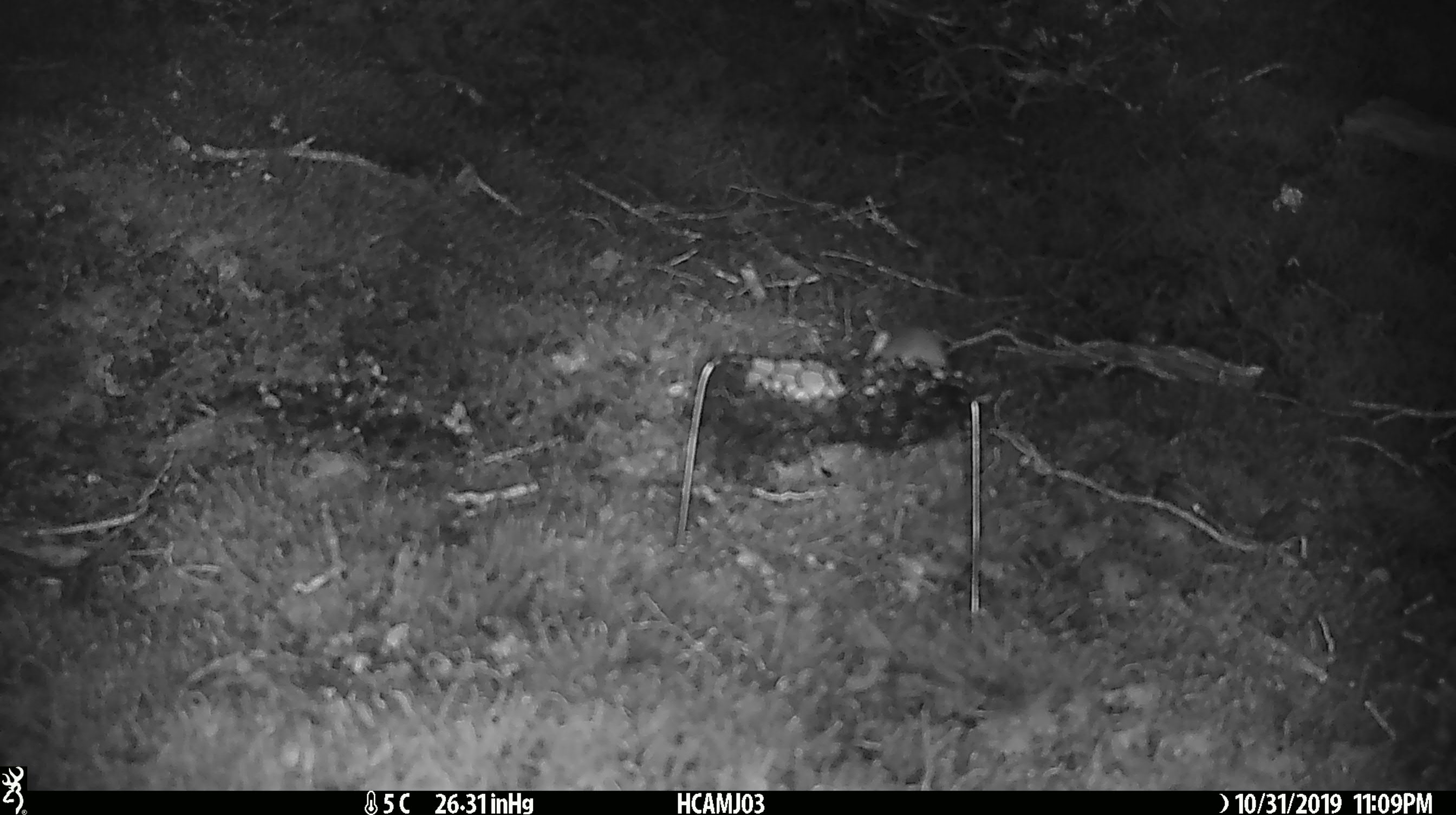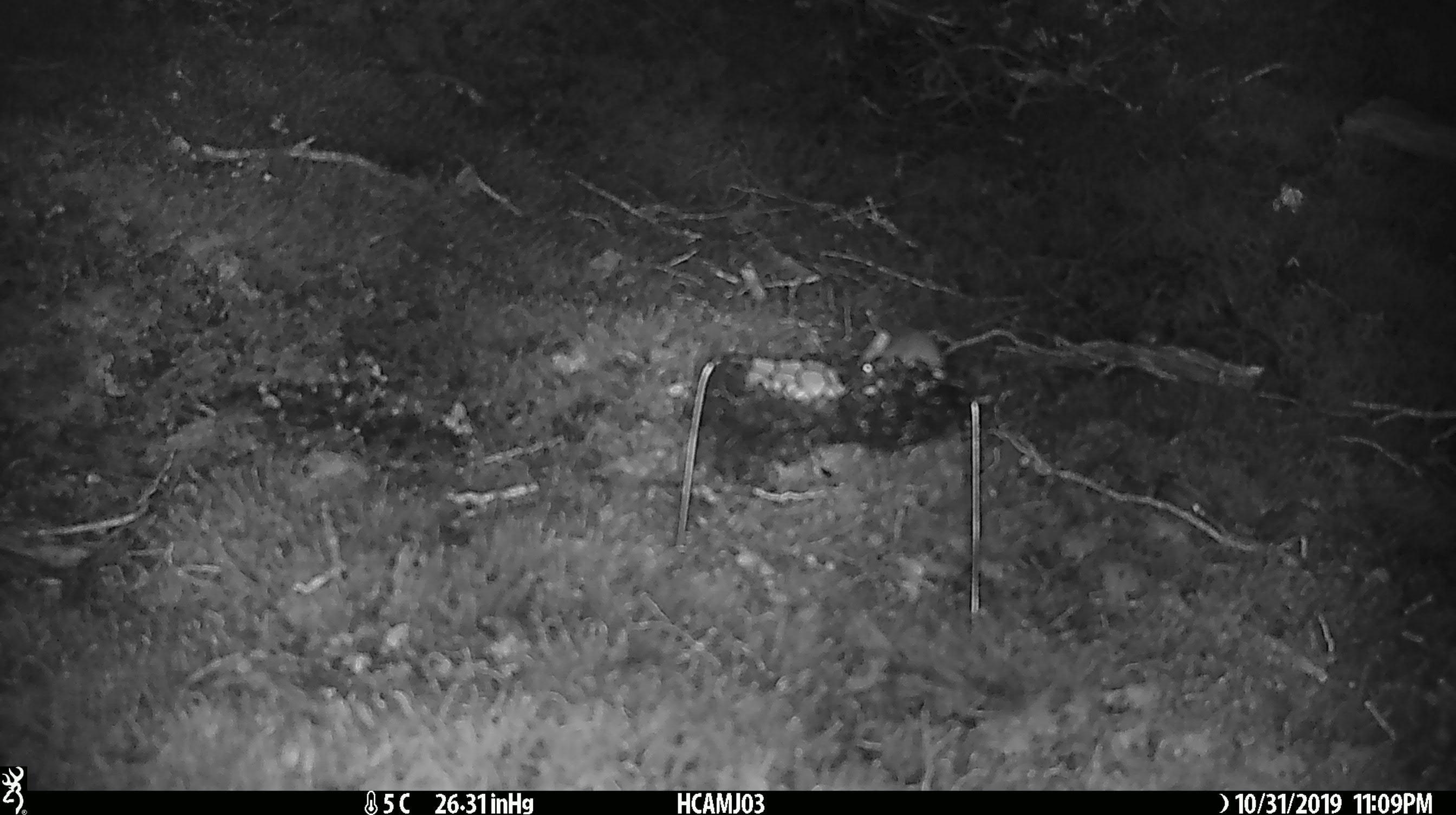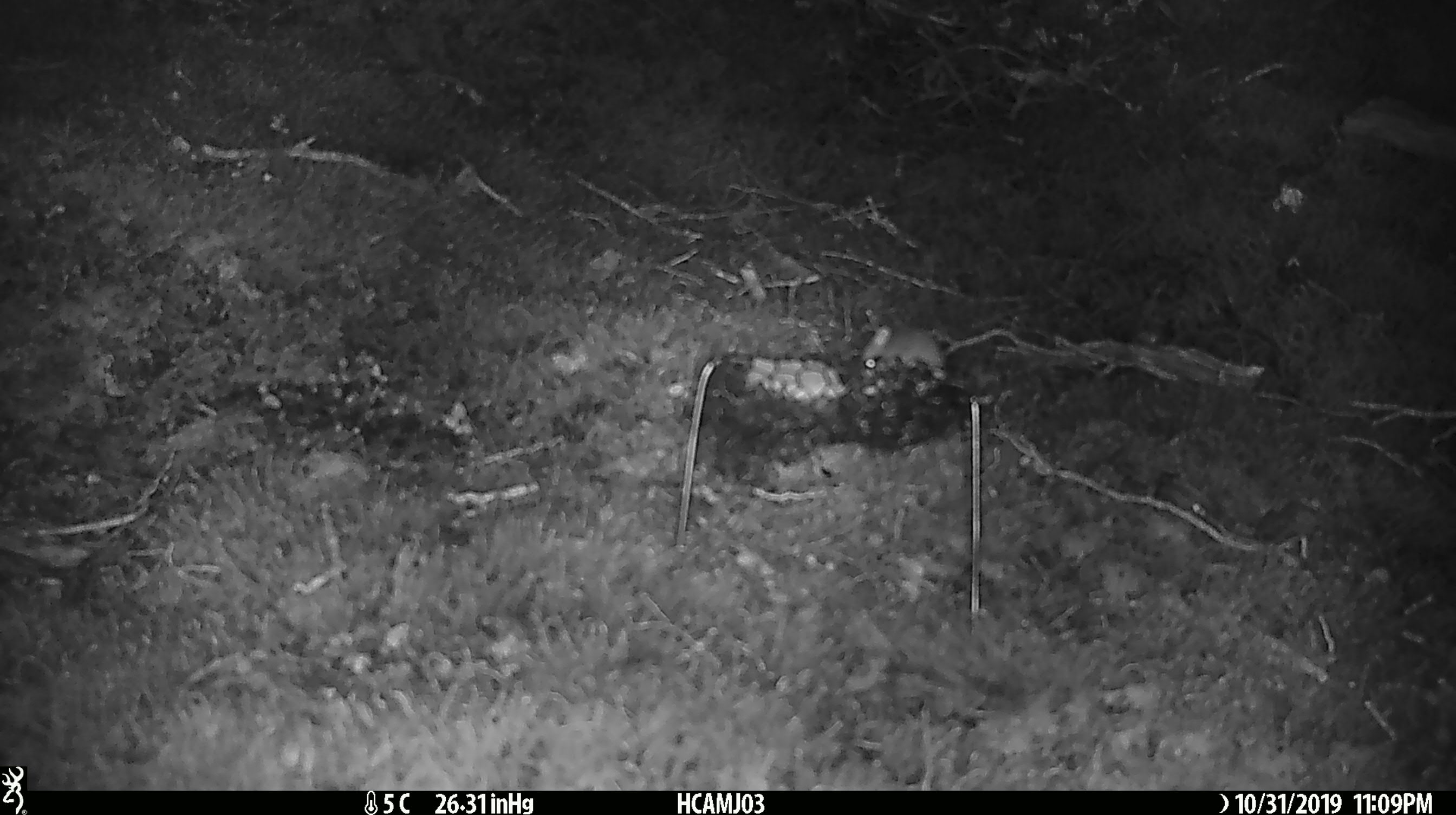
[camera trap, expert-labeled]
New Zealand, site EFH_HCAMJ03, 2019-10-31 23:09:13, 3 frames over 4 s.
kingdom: Animalia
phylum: Chordata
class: Mammalia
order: Rodentia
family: Muridae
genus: Mus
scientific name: Mus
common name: mouse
Mouse (Mus).